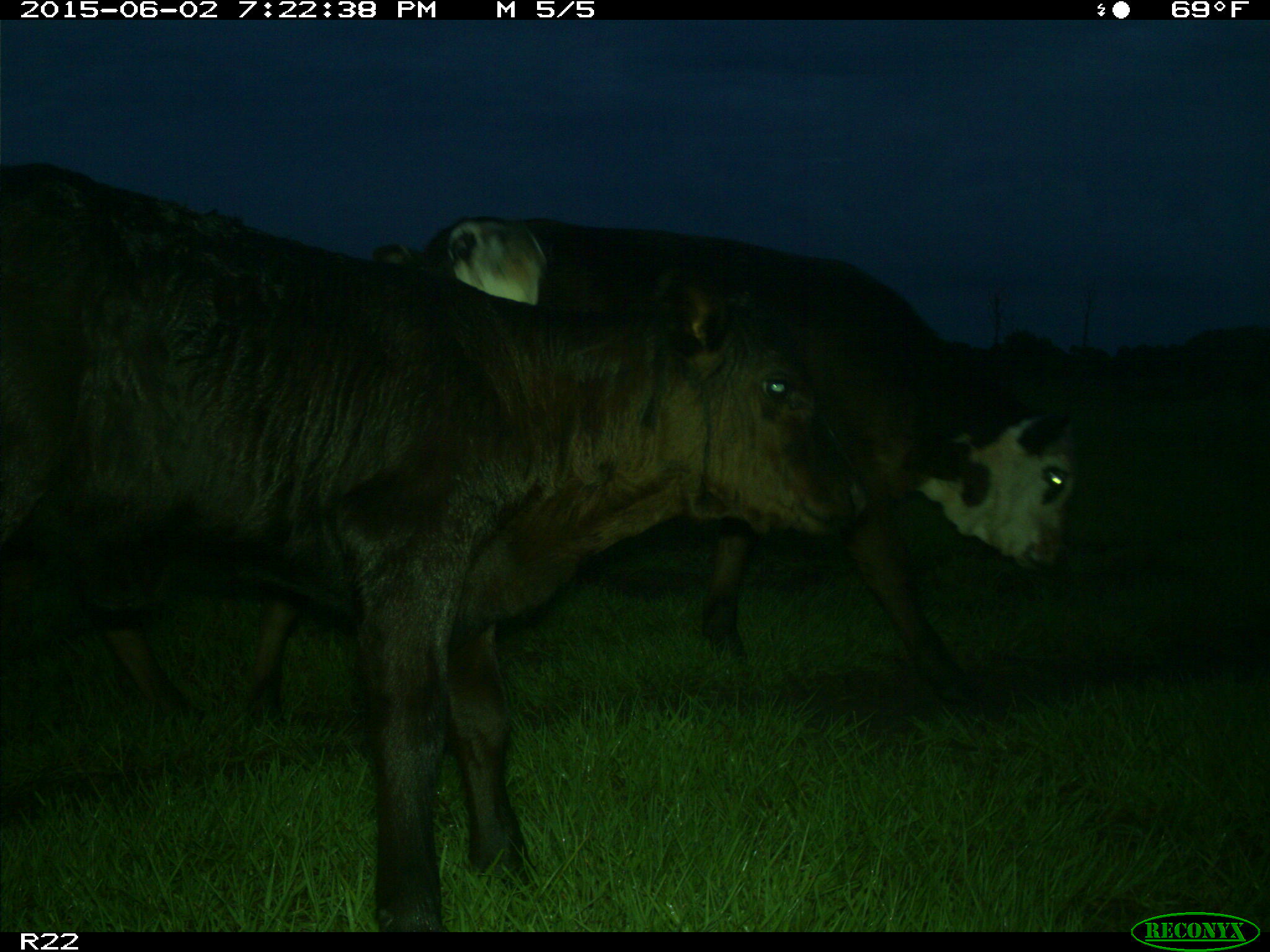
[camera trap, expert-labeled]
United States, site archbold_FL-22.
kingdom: Animalia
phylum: Chordata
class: Mammalia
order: Artiodactyla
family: Bovidae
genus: Bos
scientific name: Bos taurus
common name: domestic cow